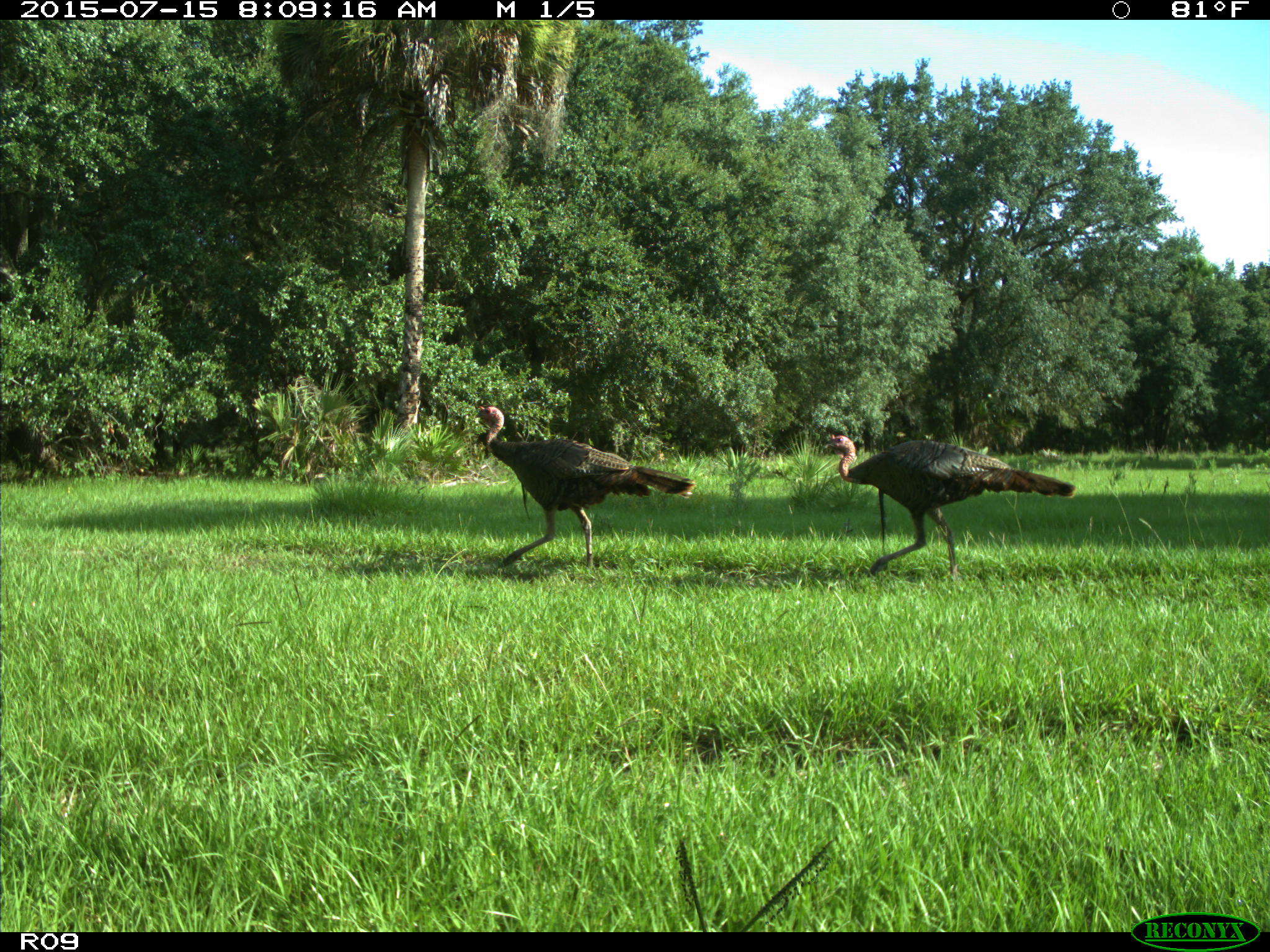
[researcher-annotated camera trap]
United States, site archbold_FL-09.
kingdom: Animalia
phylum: Chordata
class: Aves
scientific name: Aves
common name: birds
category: unidentified bird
Unidentified bird (birds) (Aves).